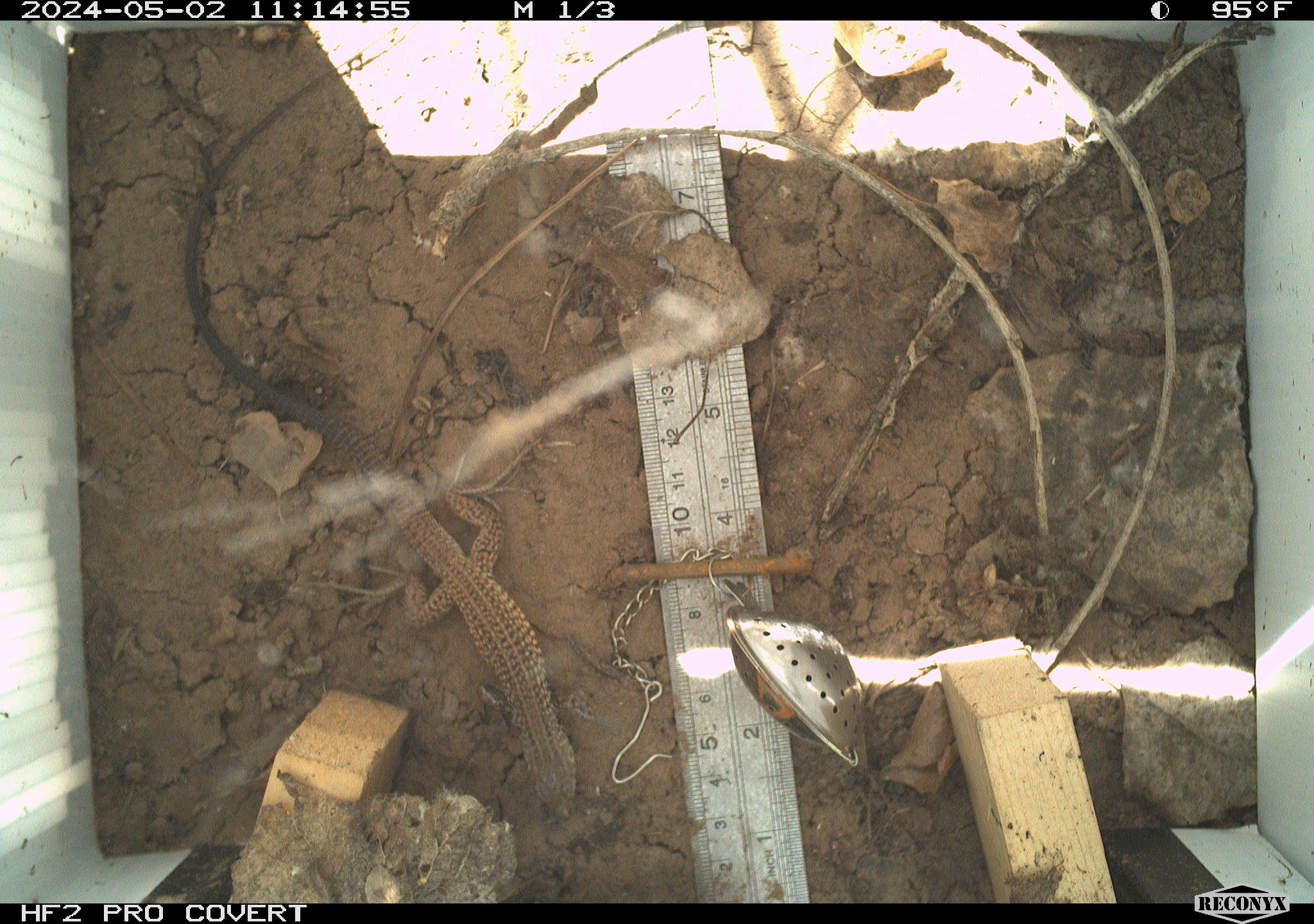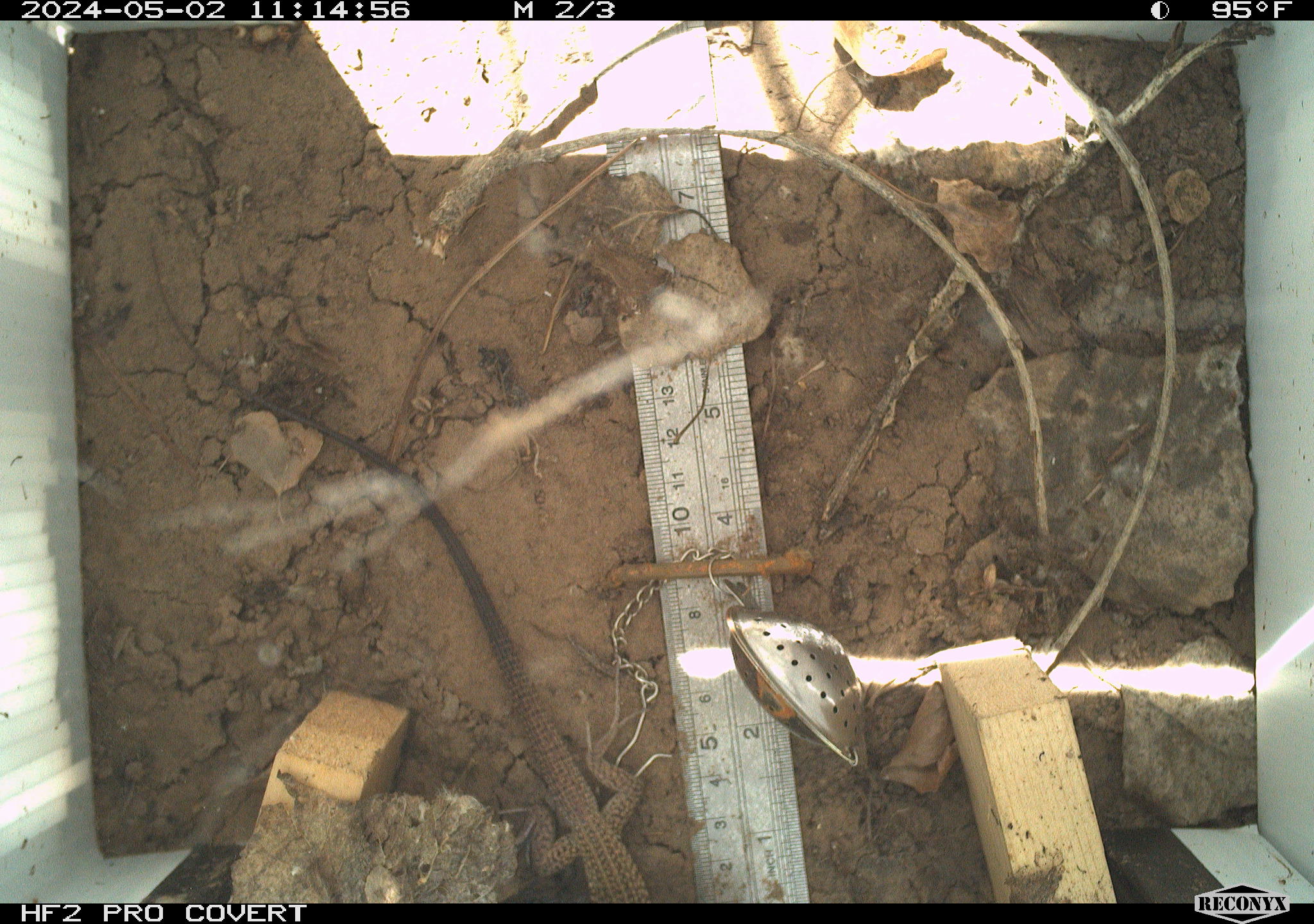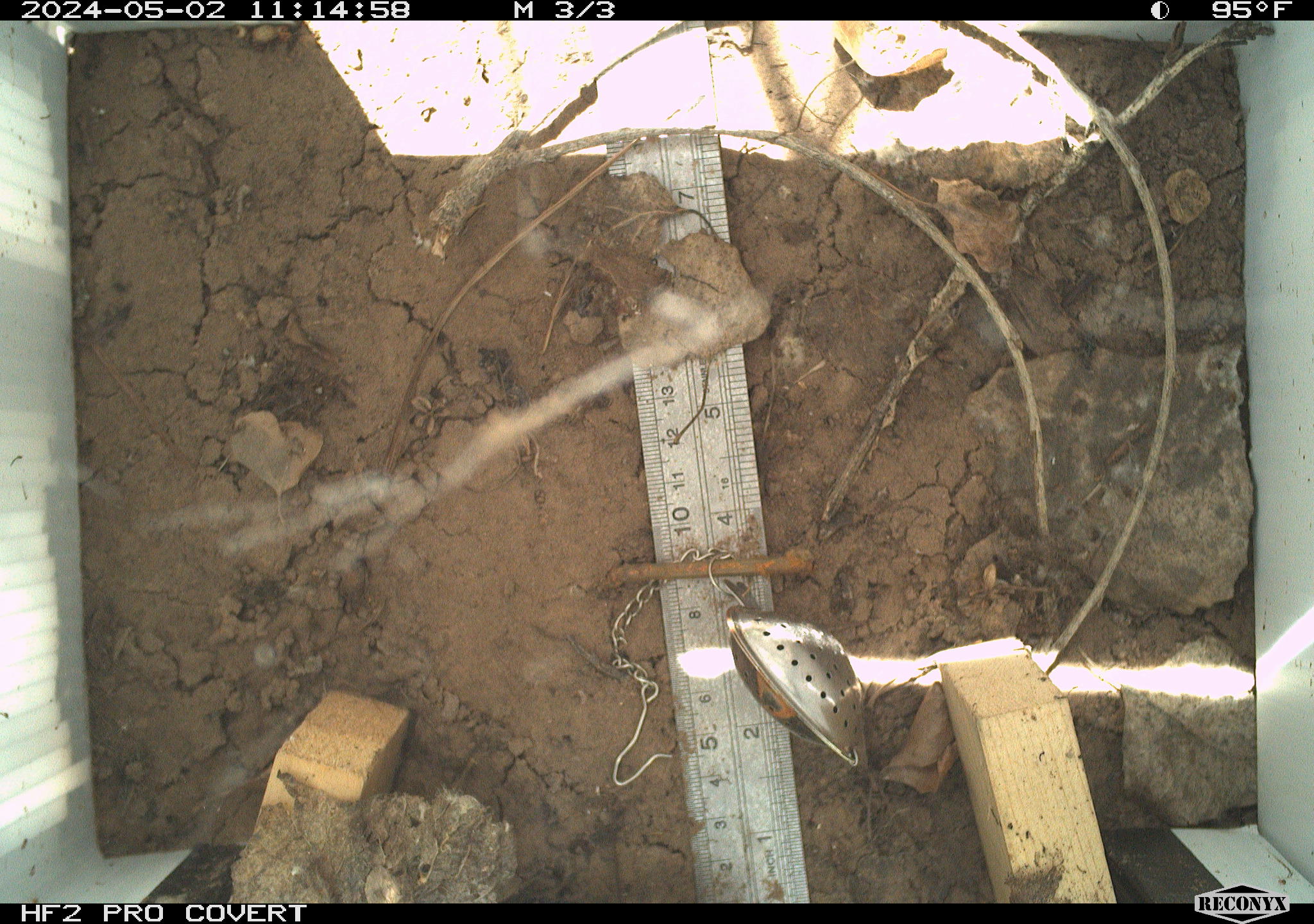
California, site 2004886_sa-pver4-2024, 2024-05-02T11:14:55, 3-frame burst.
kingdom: Animalia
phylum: Chordata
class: Reptilia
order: Squamata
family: Teiidae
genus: Aspidoscelis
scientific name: Aspidoscelis tigris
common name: western whiptail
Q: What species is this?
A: Western whiptail (Aspidoscelis tigris).